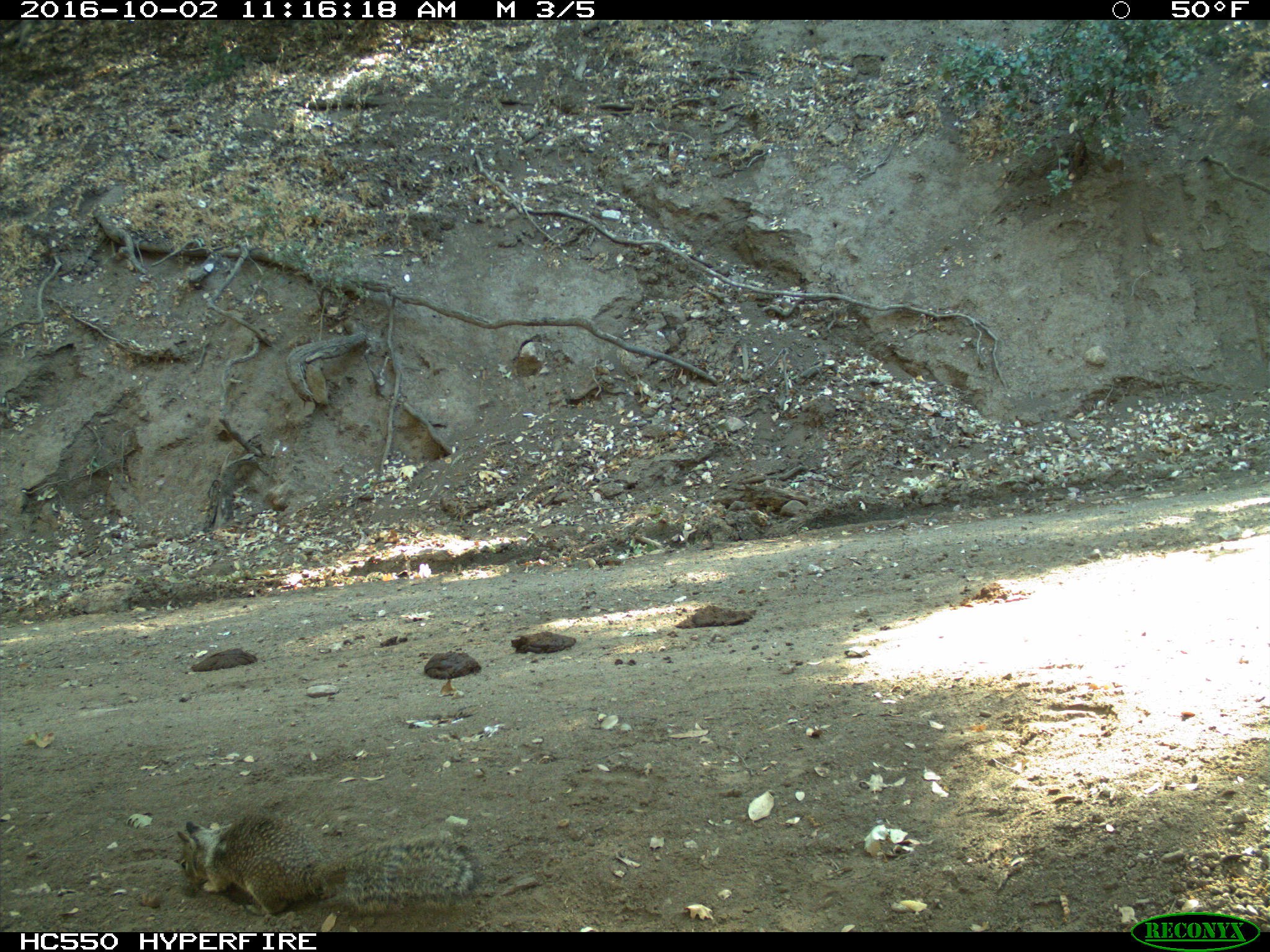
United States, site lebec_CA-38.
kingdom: Animalia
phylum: Chordata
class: Mammalia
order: Rodentia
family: Sciuridae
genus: Otospermophilus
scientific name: Otospermophilus beecheyi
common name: california ground squirrel